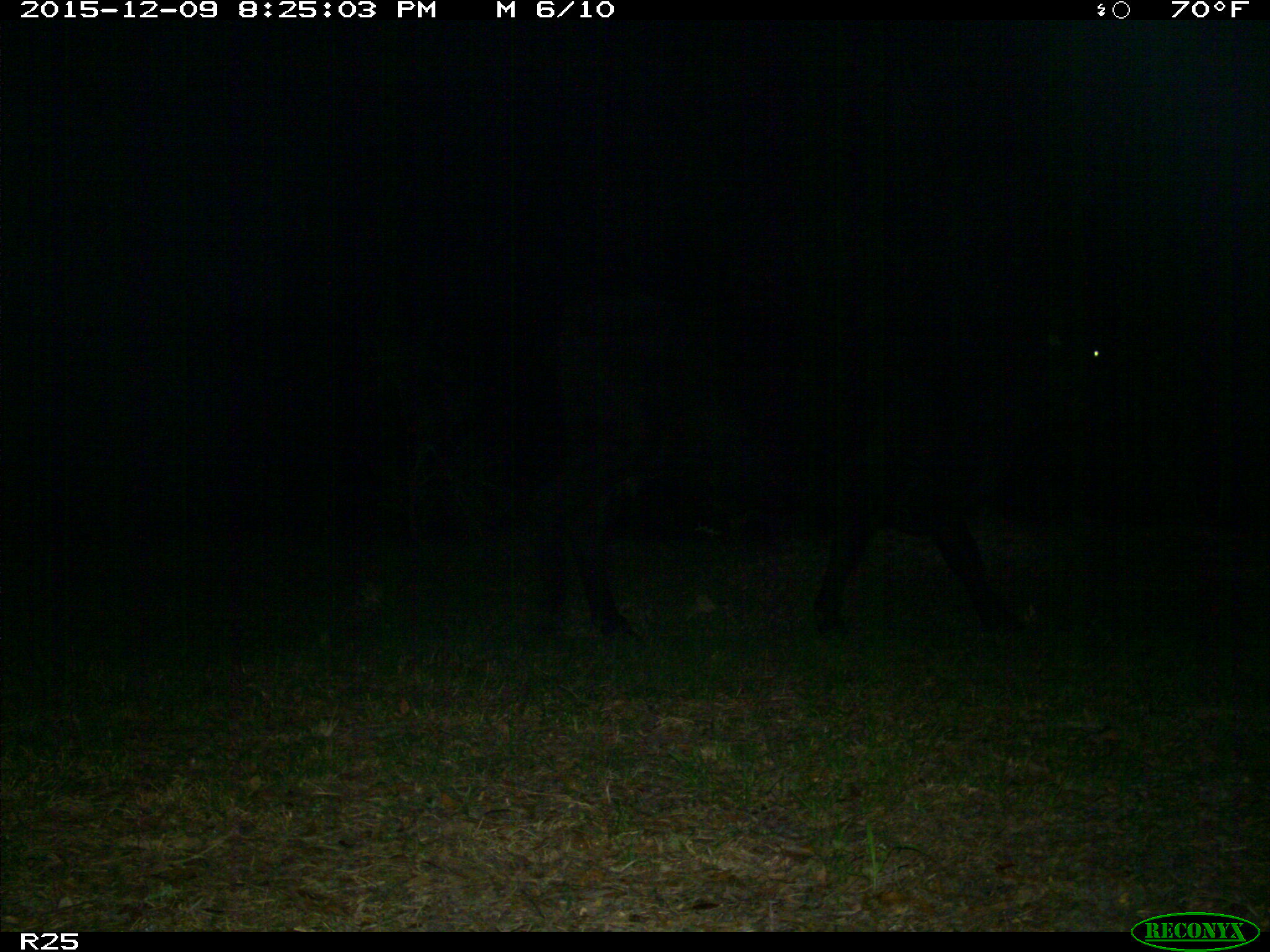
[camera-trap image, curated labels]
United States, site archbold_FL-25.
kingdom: Animalia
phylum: Chordata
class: Mammalia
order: Artiodactyla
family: Bovidae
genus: Bos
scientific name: Bos taurus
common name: domestic cow